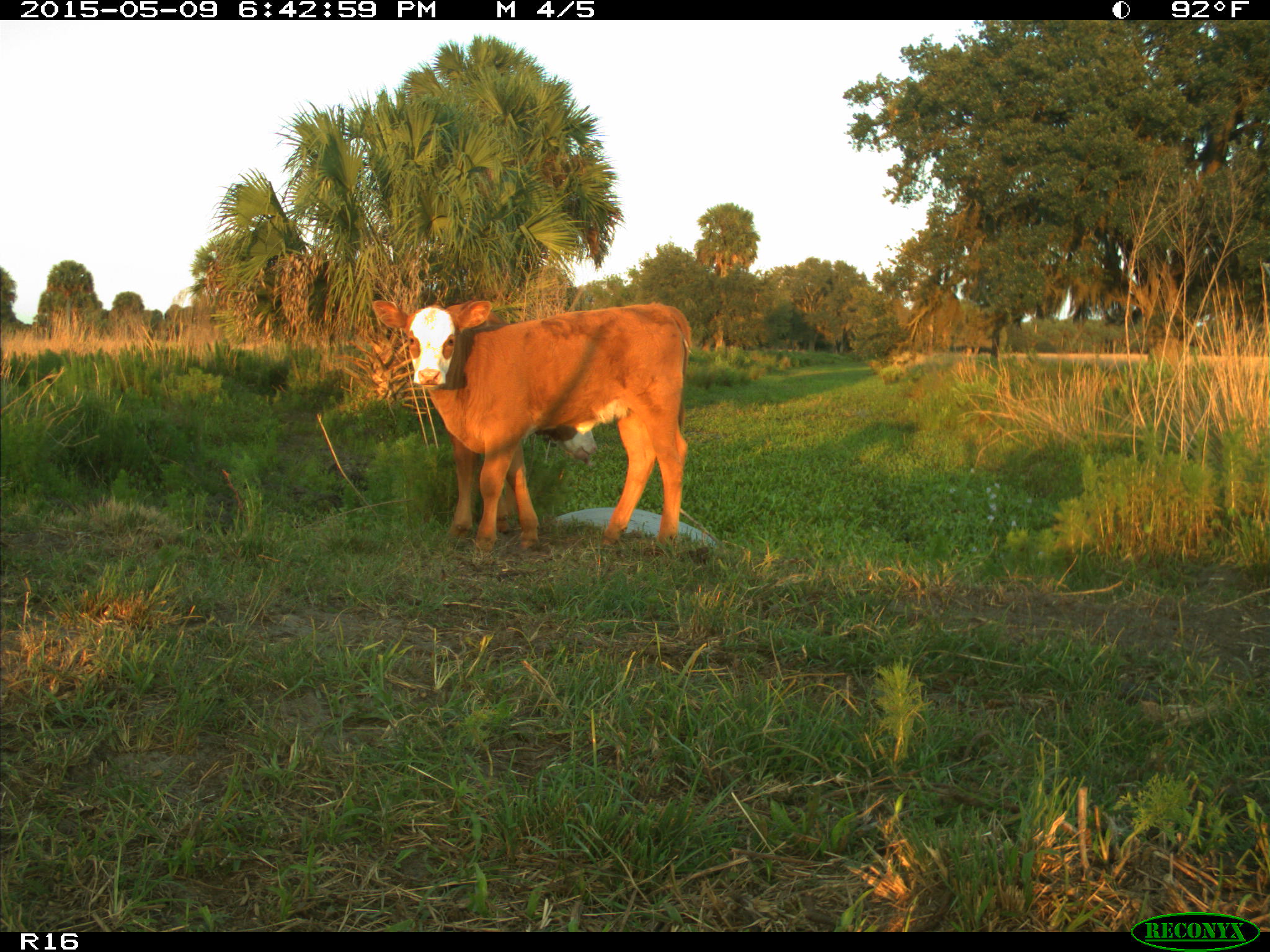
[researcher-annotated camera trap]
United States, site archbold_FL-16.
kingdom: Animalia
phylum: Chordata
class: Mammalia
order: Artiodactyla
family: Bovidae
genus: Bos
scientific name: Bos taurus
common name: domestic cow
Bos taurus (domestic cow).